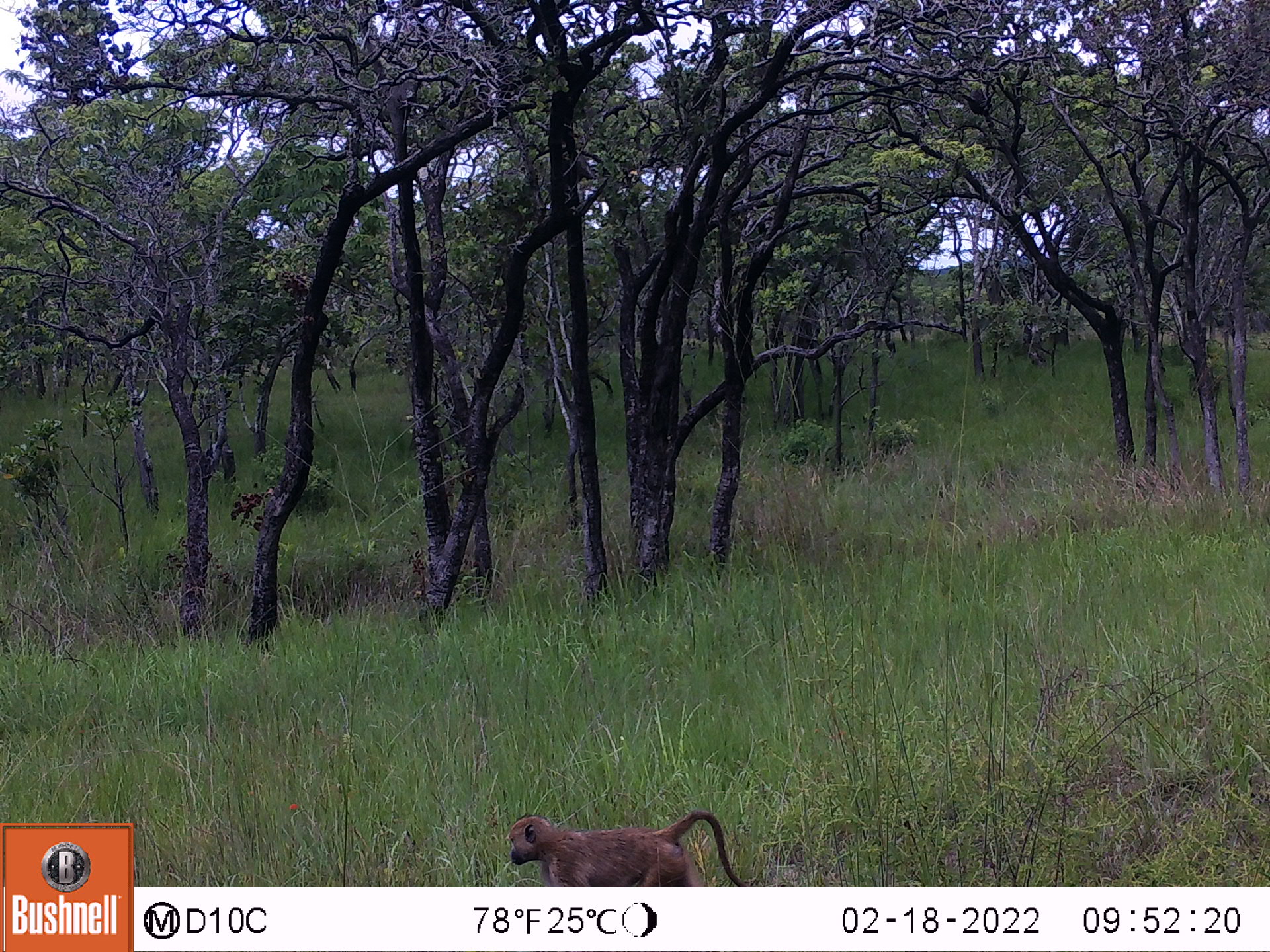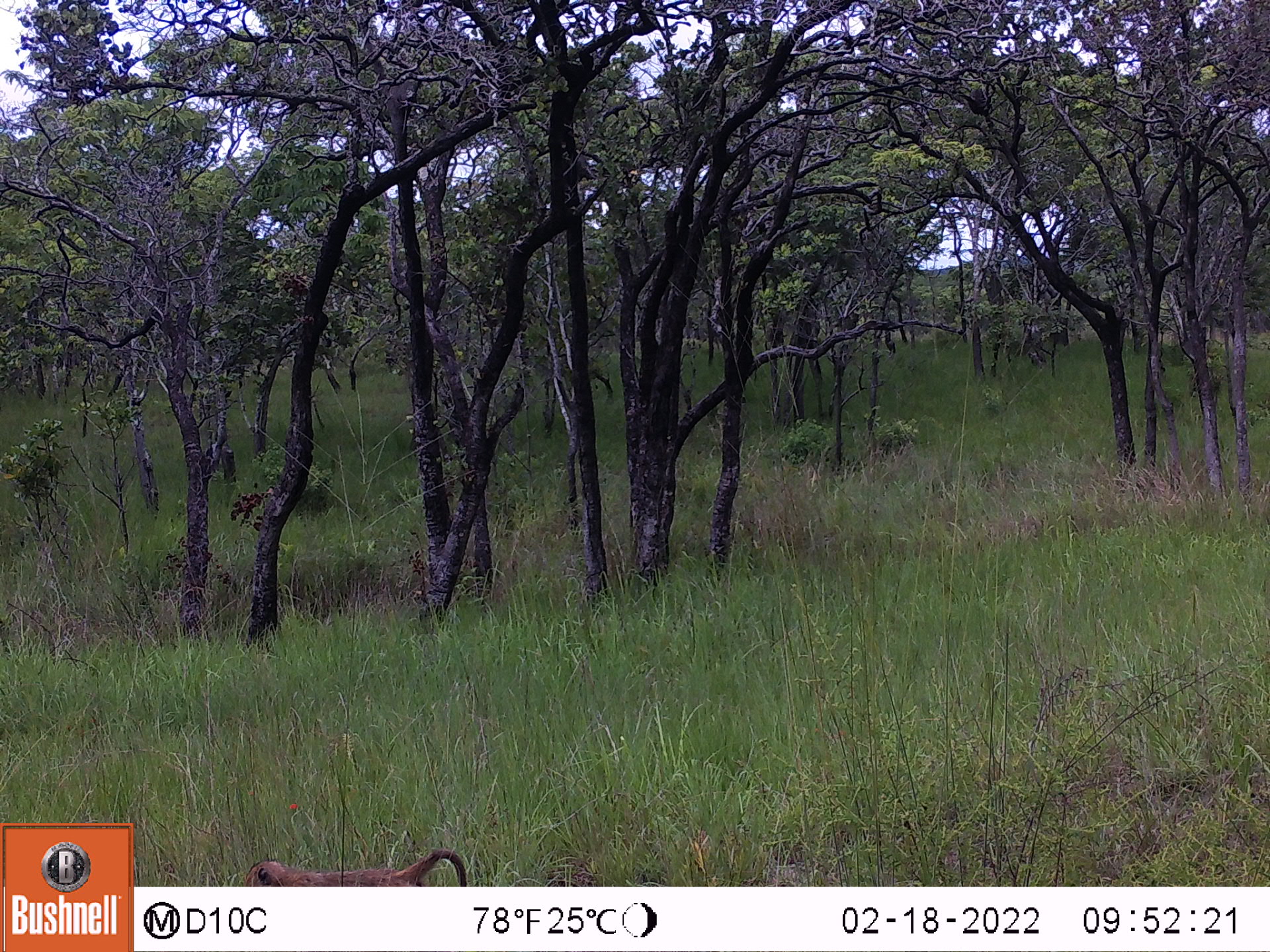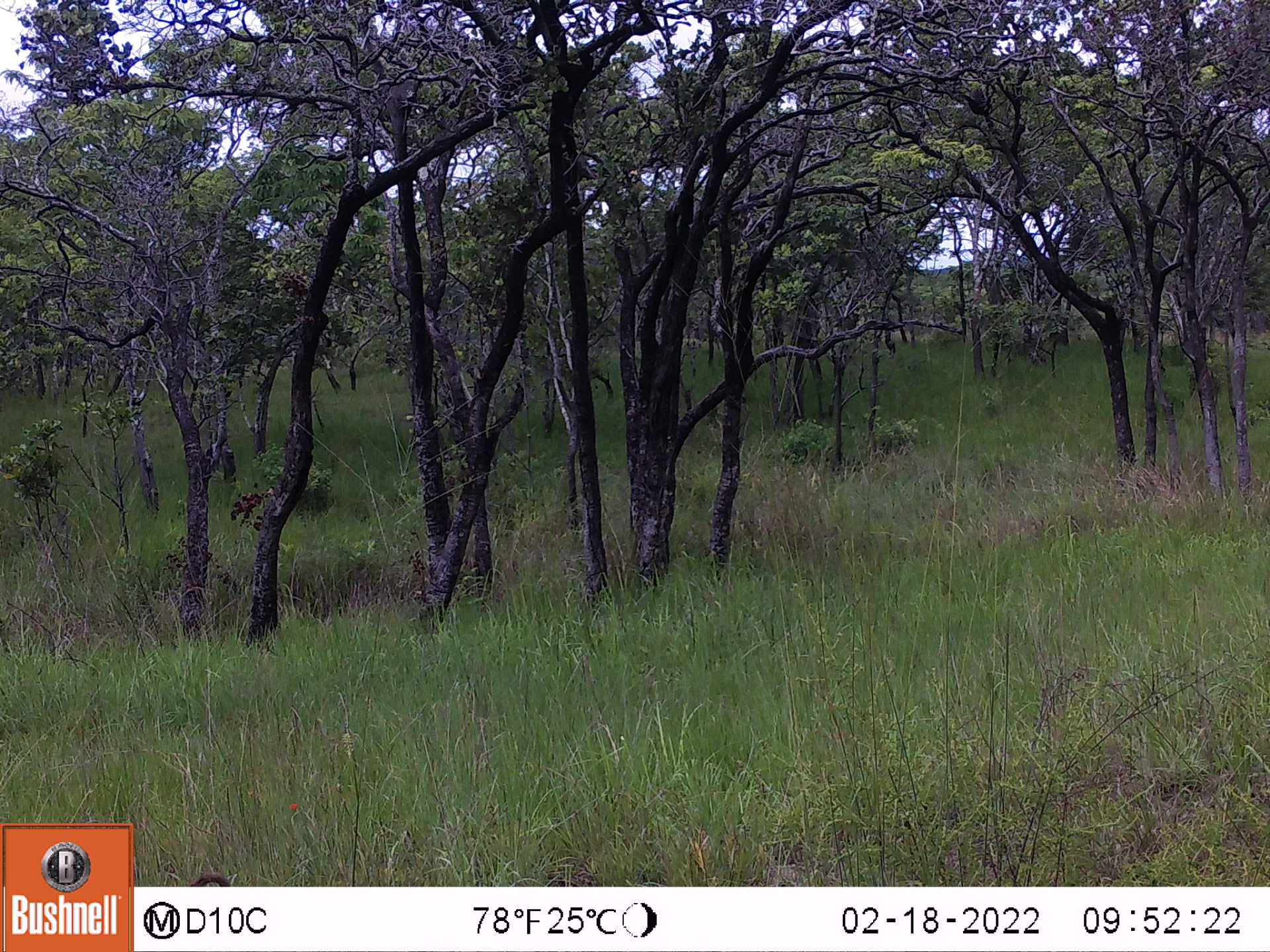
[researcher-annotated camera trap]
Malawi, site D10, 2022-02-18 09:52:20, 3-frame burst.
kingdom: Animalia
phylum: Chordata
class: Mammalia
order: Primates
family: Cercopithecidae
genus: Papio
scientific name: Papio cynocephalus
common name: yellow baboon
Yellow baboon (Papio cynocephalus), count 1.